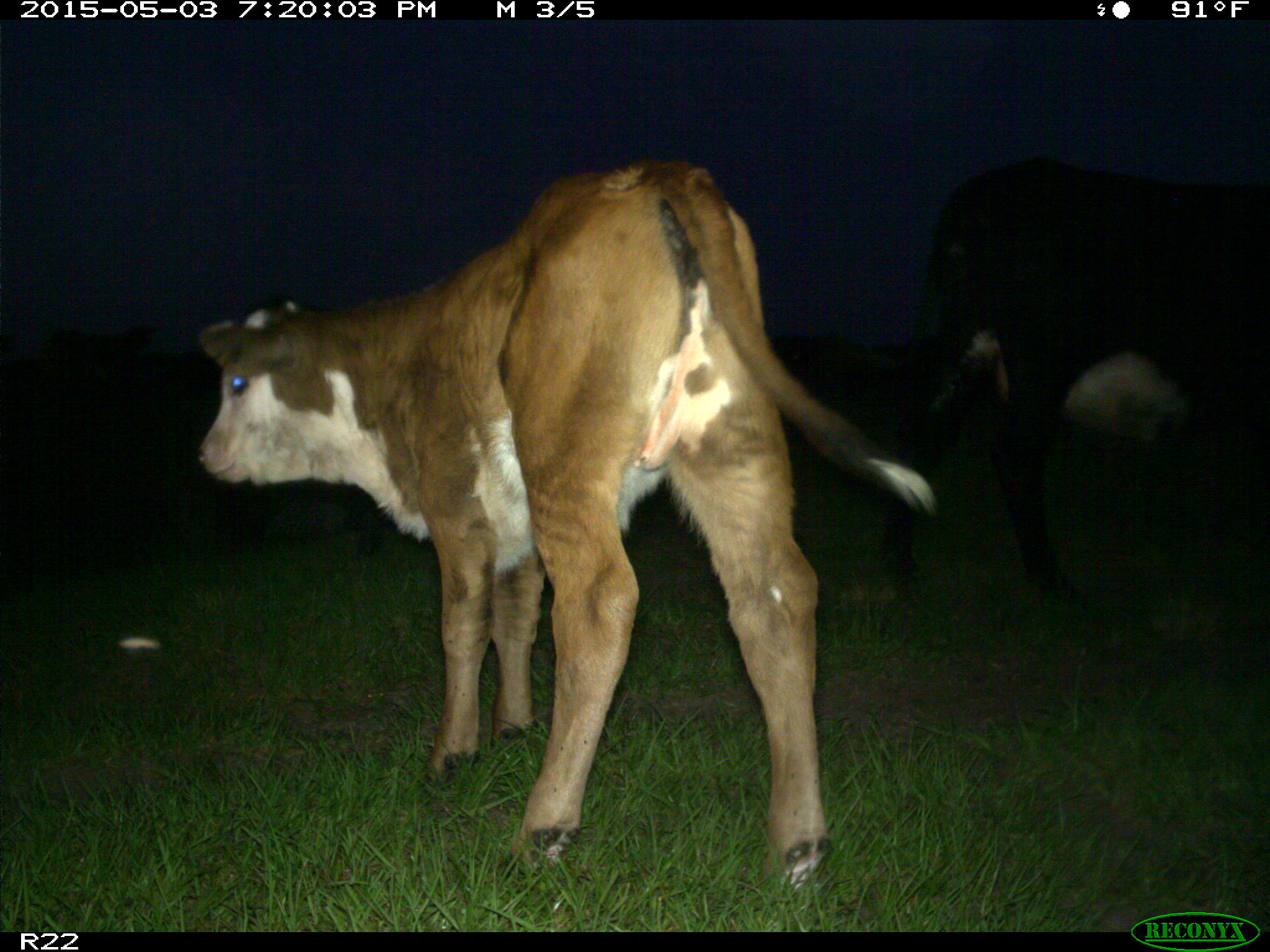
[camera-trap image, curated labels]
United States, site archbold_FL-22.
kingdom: Animalia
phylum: Chordata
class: Mammalia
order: Artiodactyla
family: Bovidae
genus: Bos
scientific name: Bos taurus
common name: domestic cow